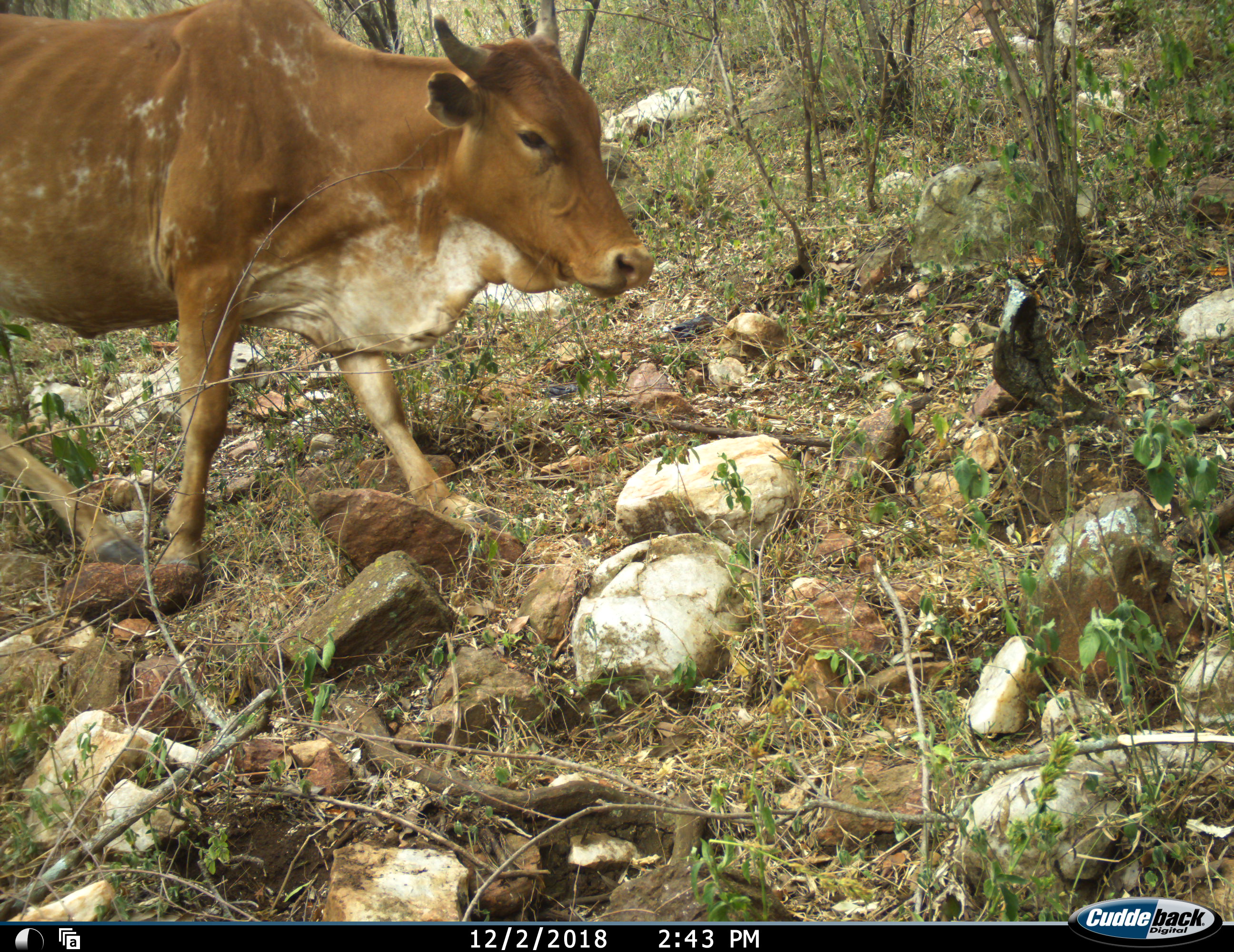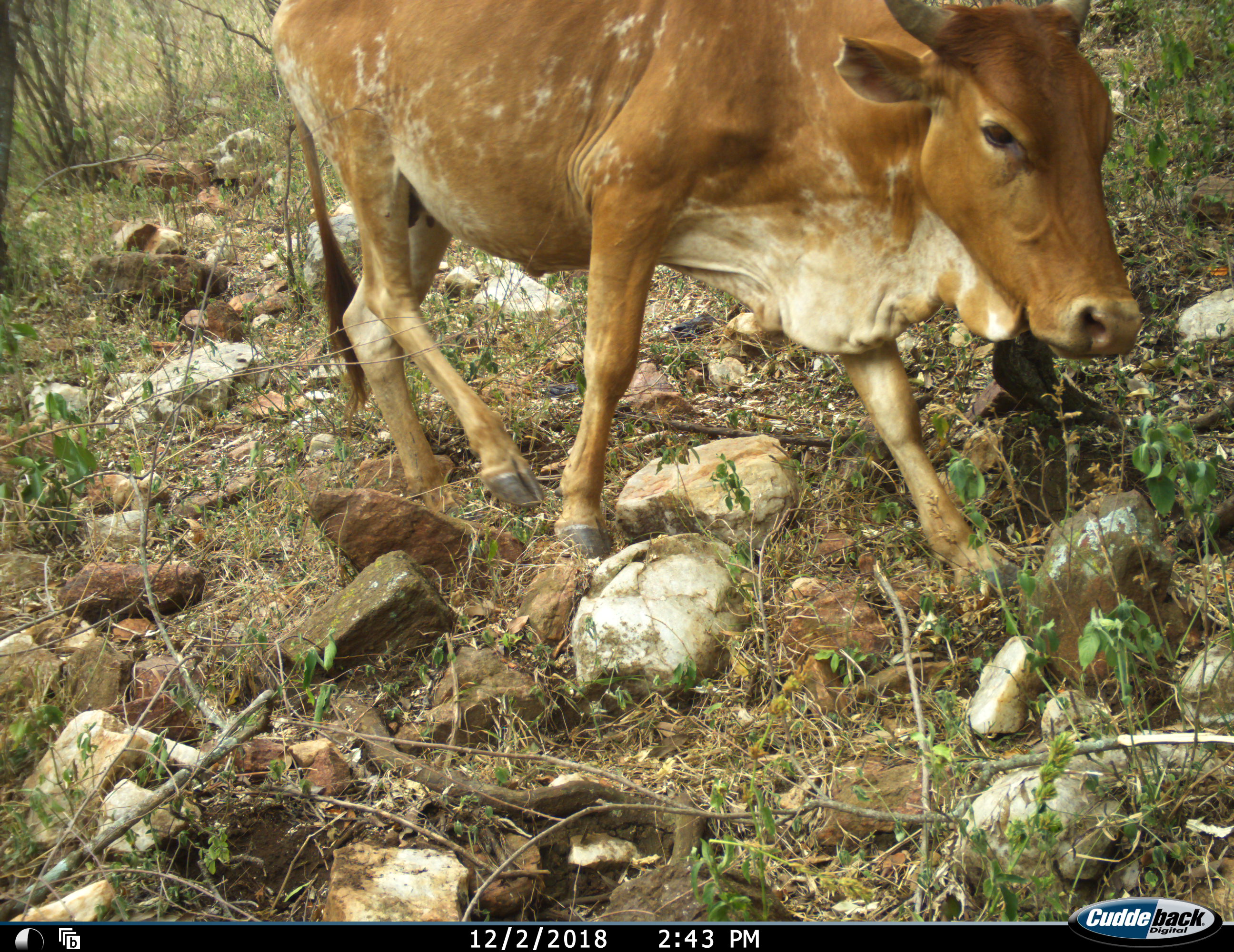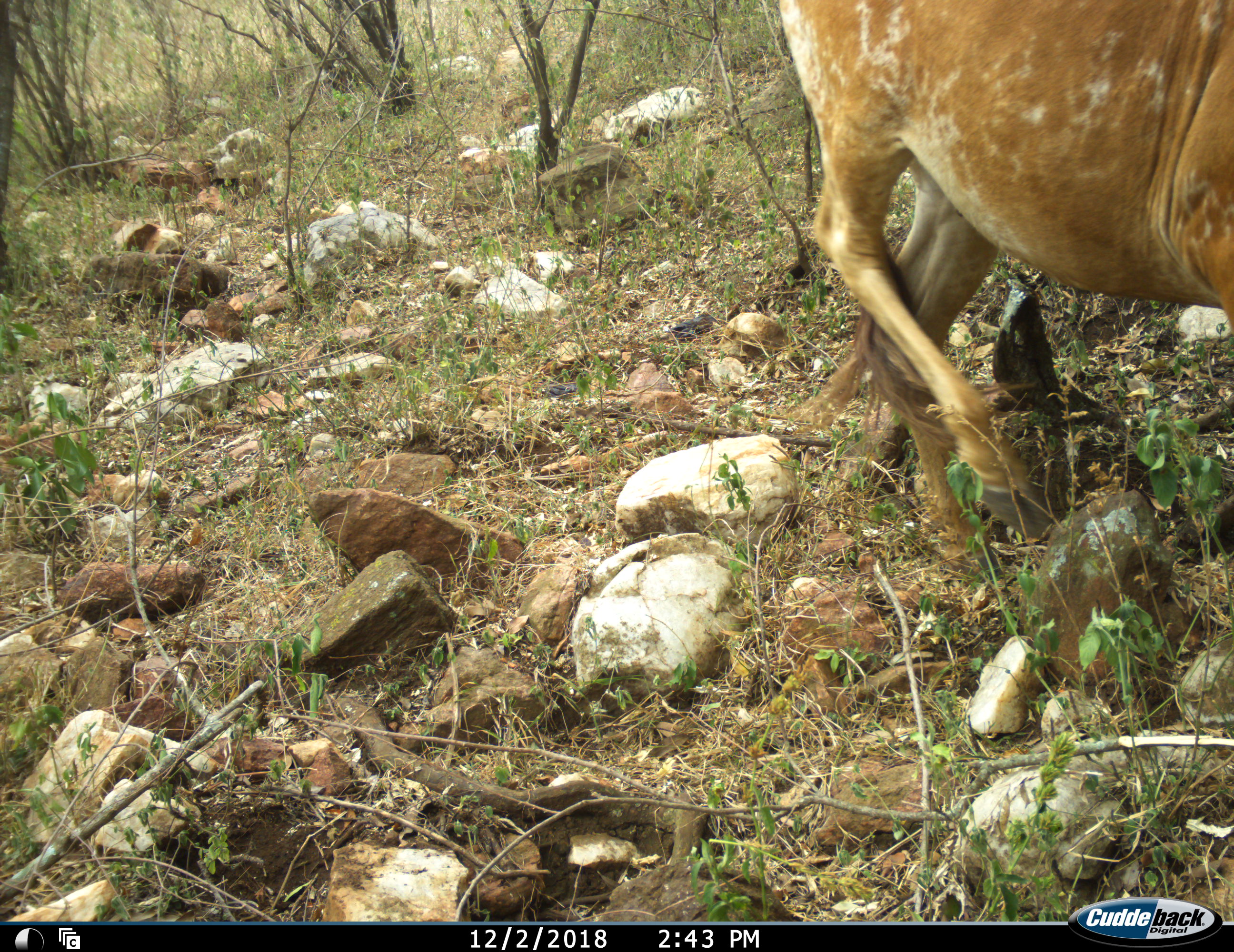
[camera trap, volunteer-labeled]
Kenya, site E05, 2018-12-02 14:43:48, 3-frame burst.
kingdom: Animalia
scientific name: Animalia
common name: animal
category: domesticanimal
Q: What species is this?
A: Domesticanimal (animal) (Animalia).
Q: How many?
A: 1.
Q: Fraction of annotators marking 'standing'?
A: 5%.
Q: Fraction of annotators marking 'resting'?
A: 0%.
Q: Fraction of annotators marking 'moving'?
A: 100%.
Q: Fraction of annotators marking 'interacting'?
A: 0%.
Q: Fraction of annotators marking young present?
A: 0%.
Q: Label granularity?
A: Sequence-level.